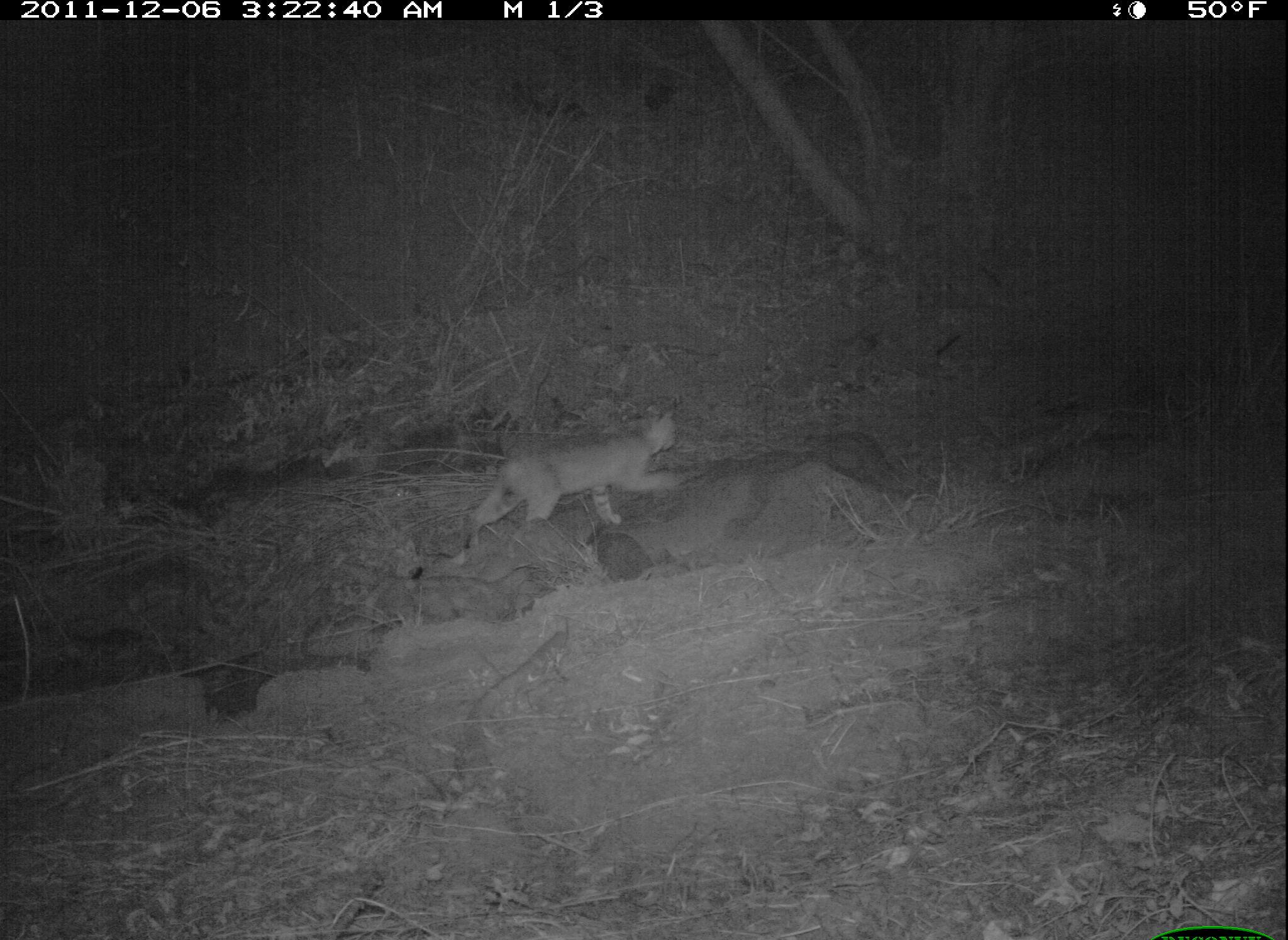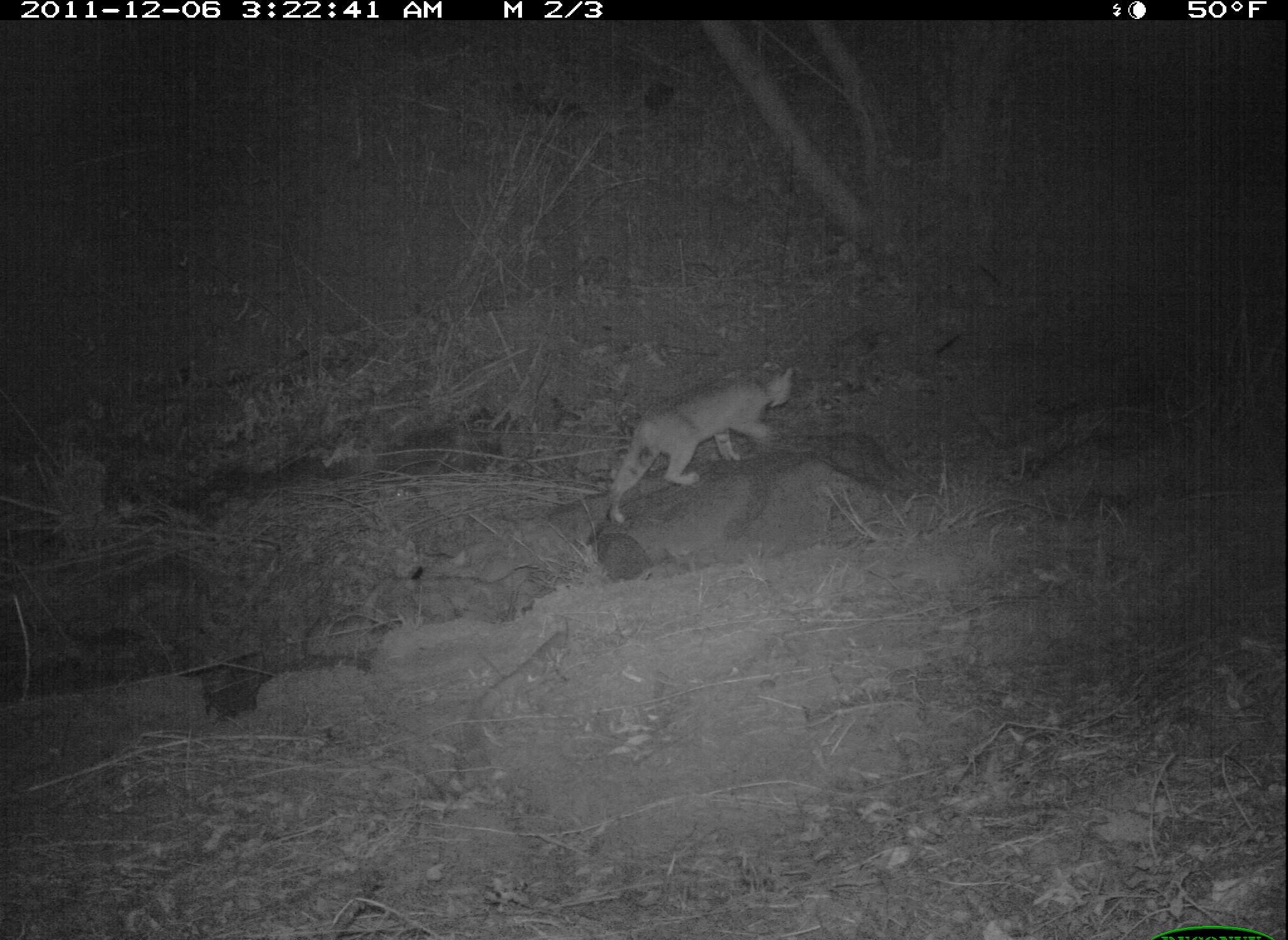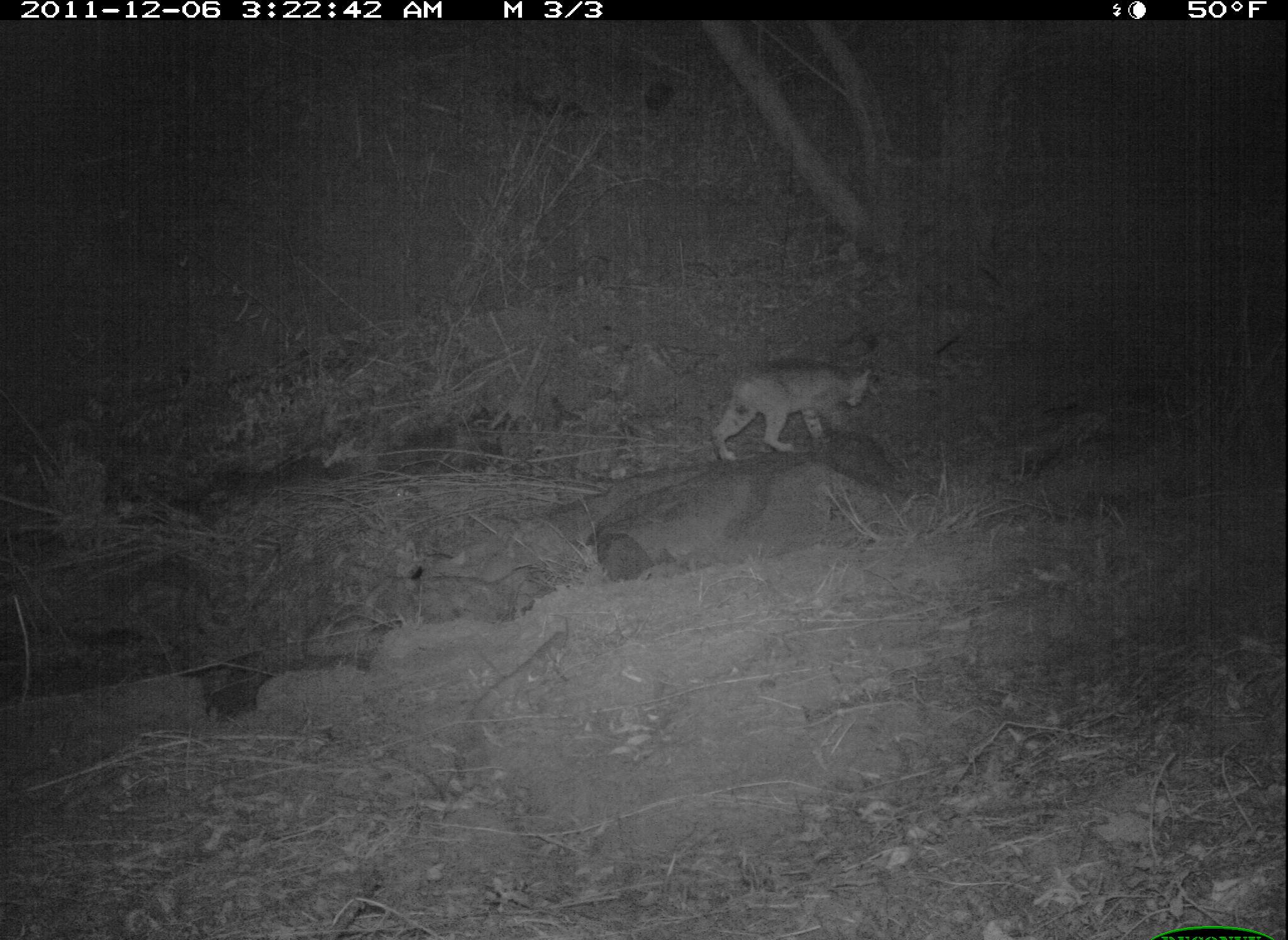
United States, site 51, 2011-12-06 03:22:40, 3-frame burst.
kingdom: Animalia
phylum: Chordata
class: Mammalia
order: Carnivora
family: Felidae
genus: Lynx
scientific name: Lynx rufus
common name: bobcat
Bobcat (Lynx rufus).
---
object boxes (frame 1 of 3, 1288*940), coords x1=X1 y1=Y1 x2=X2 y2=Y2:
bobcat: x1=451 y1=396 x2=694 y2=567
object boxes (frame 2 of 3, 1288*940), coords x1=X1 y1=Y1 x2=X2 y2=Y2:
bobcat: x1=594 y1=350 x2=811 y2=543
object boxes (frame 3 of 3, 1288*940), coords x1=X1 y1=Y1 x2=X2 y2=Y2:
bobcat: x1=699 y1=345 x2=882 y2=480